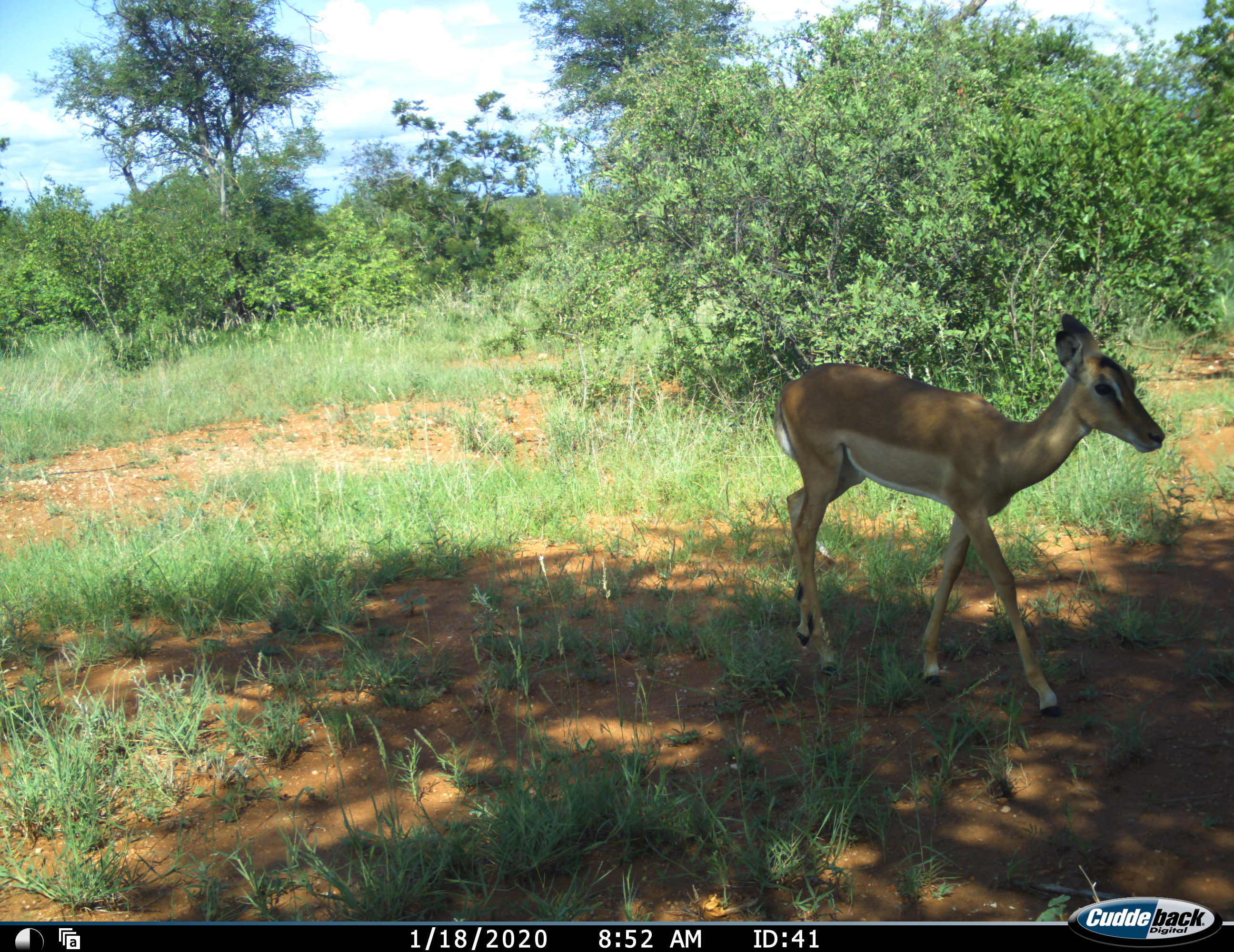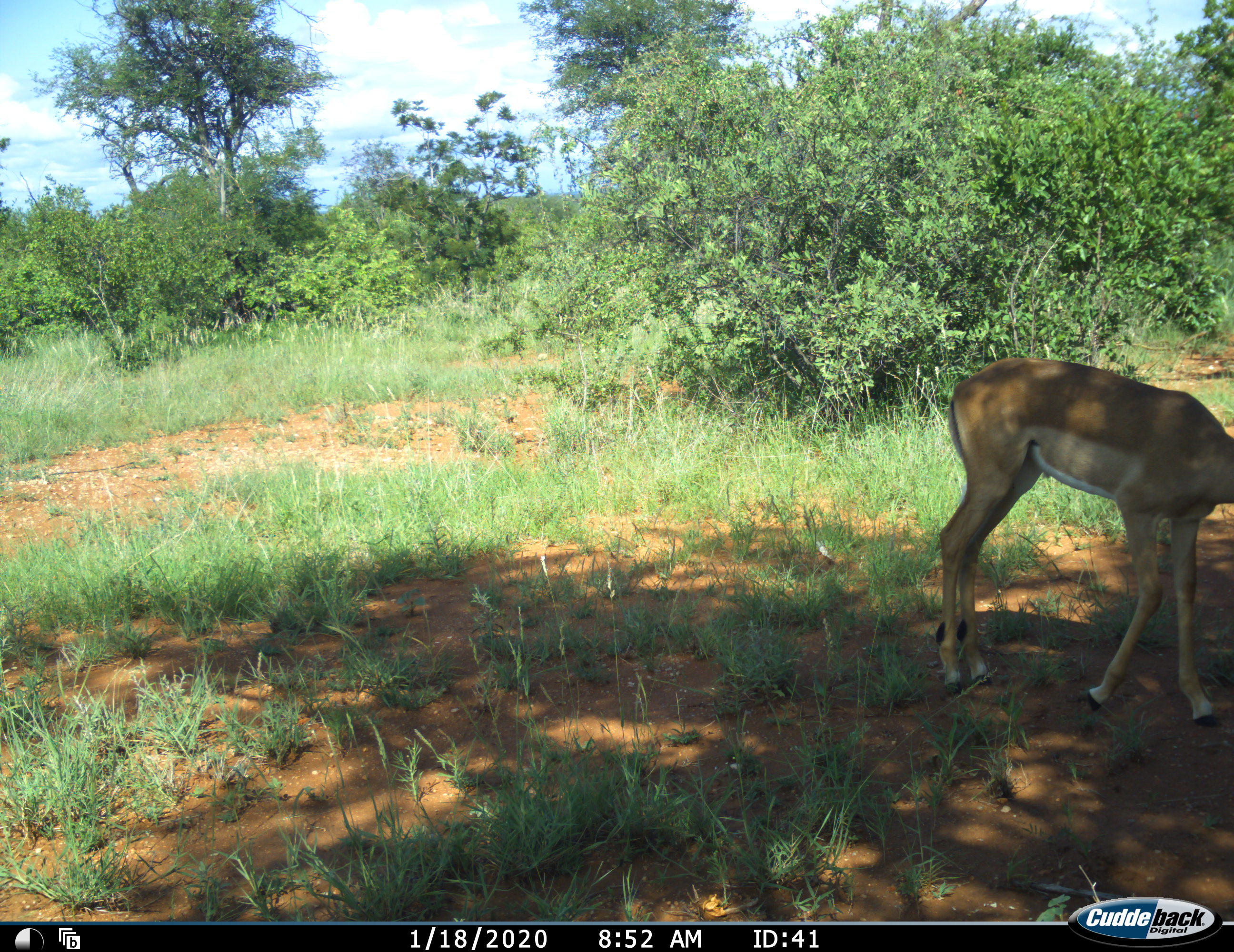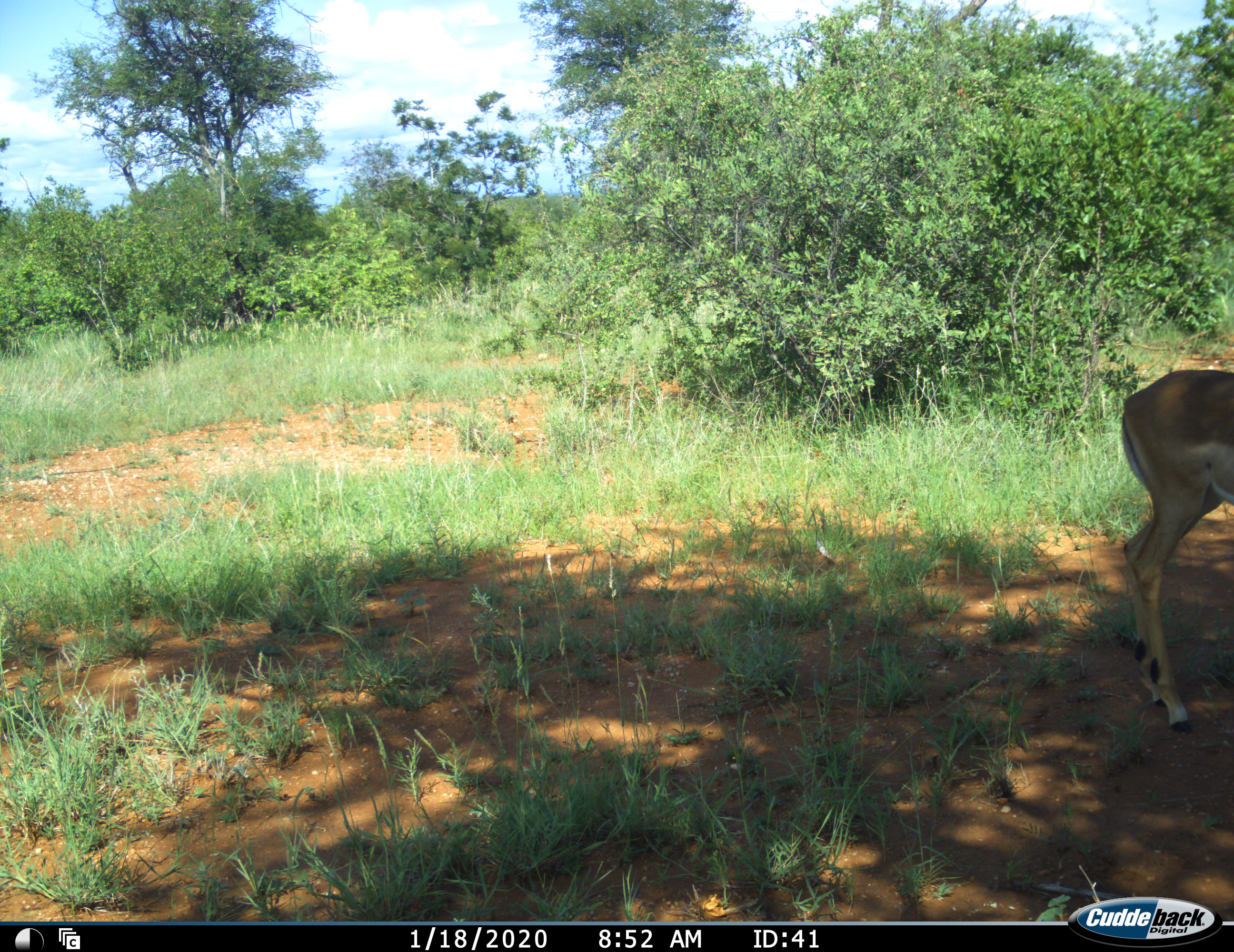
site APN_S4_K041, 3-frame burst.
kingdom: Animalia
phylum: Chordata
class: Mammalia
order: Artiodactyla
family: Bovidae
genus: Aepyceros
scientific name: Aepyceros melampus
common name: impala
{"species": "impala (Aepyceros melampus)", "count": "1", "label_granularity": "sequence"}